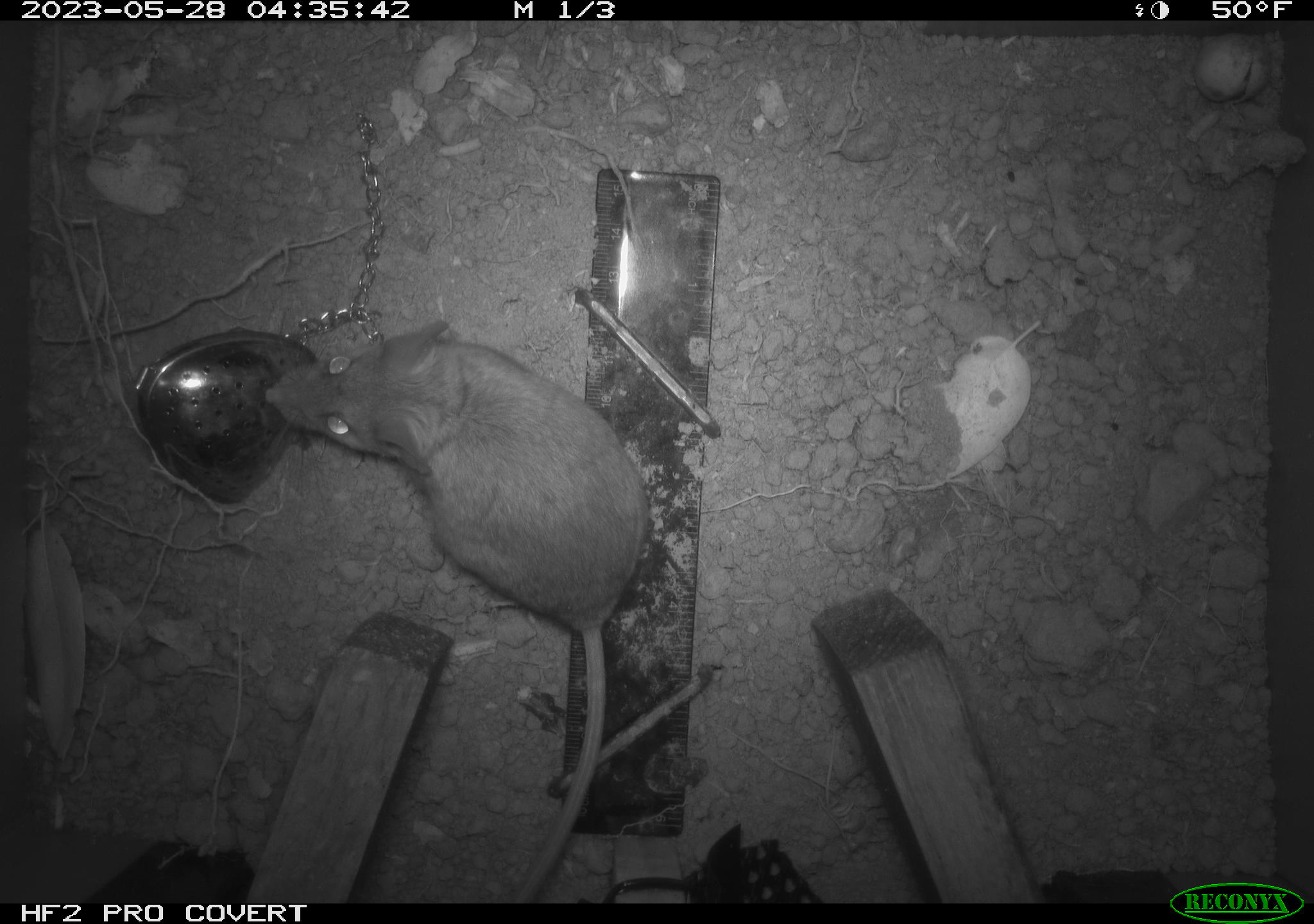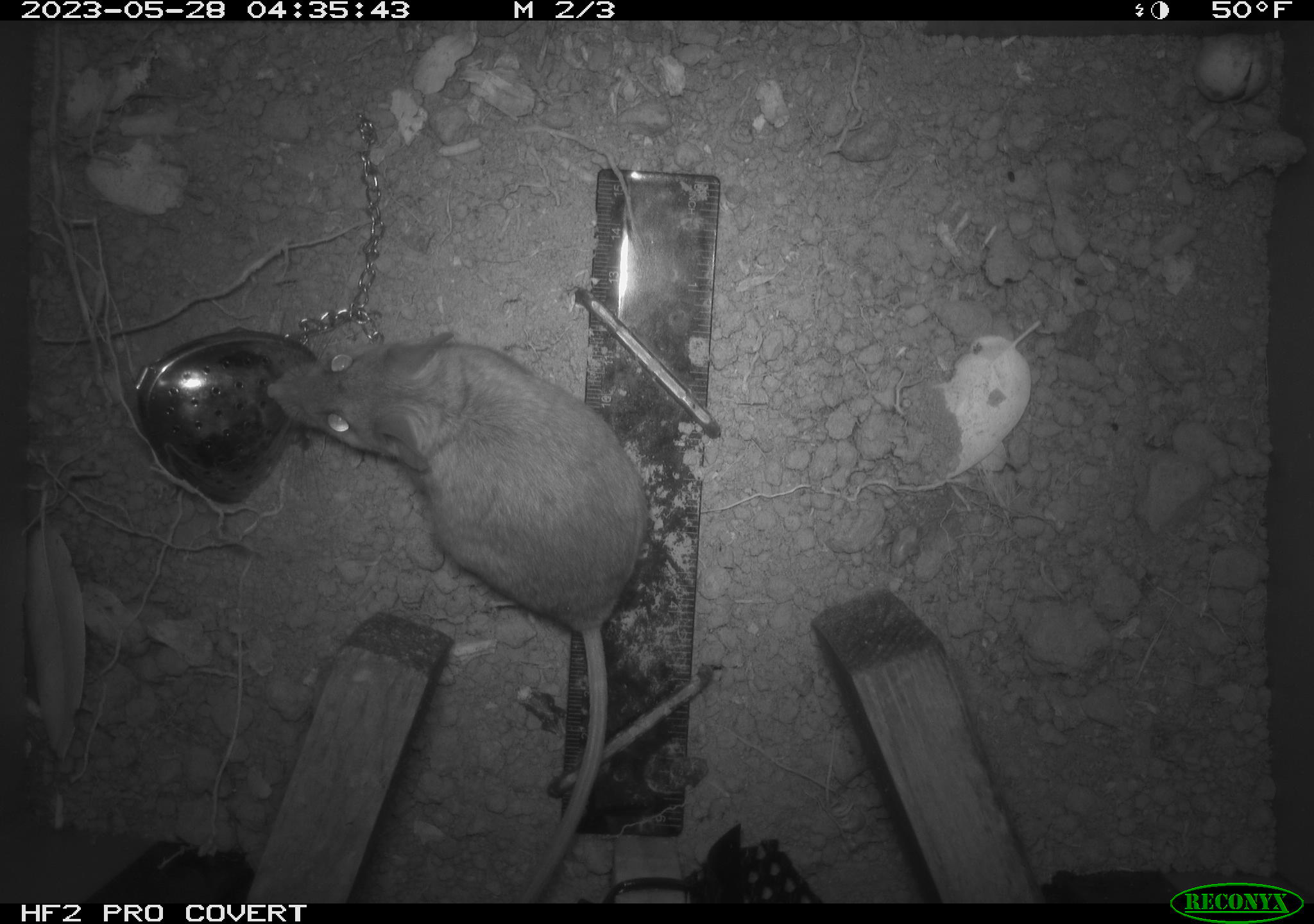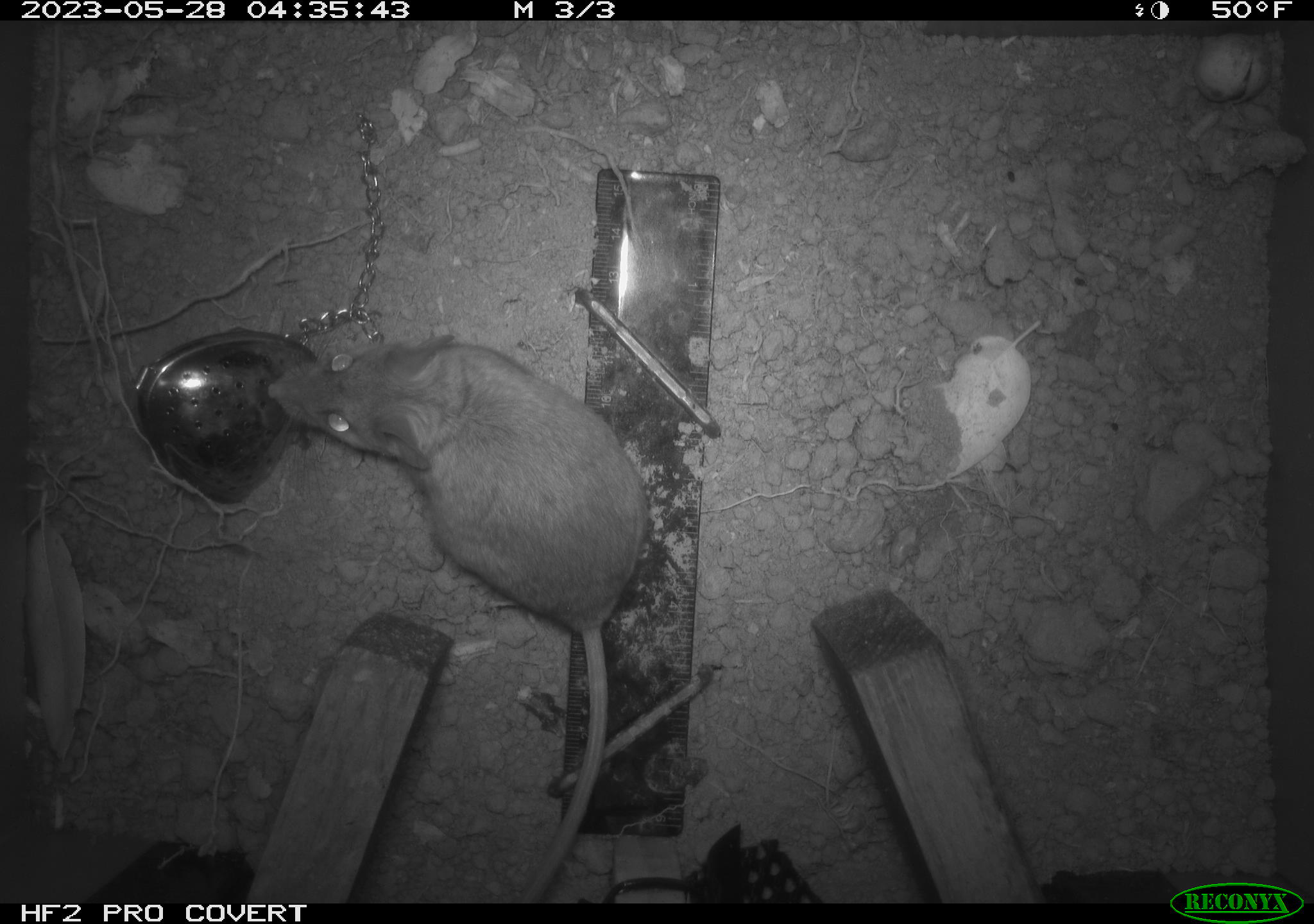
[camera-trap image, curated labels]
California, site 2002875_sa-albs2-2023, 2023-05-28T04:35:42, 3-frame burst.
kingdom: Animalia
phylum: Chordata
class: Mammalia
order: Rodentia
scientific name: Rodentia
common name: mouse species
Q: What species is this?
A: Mouse species (Rodentia).